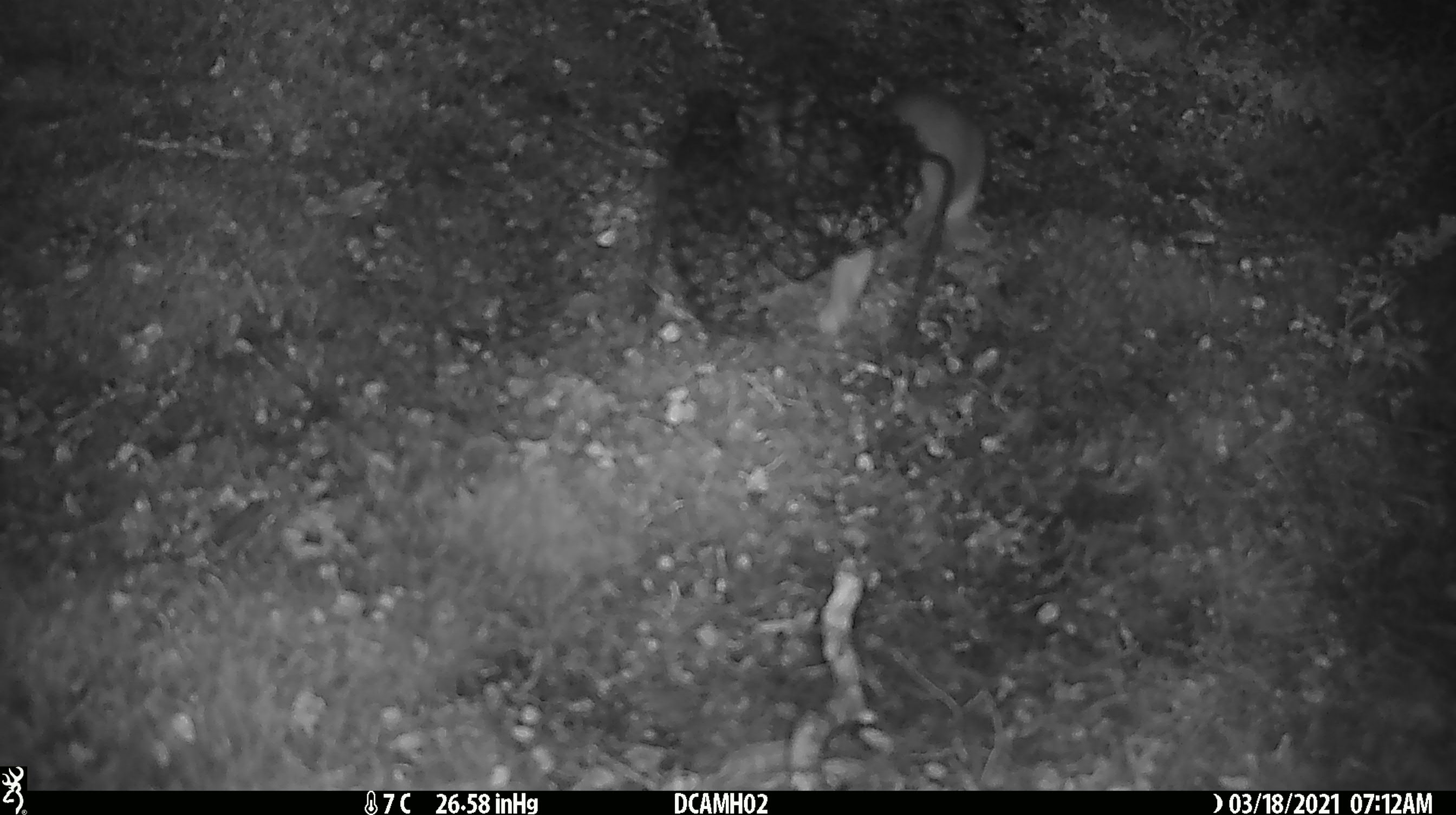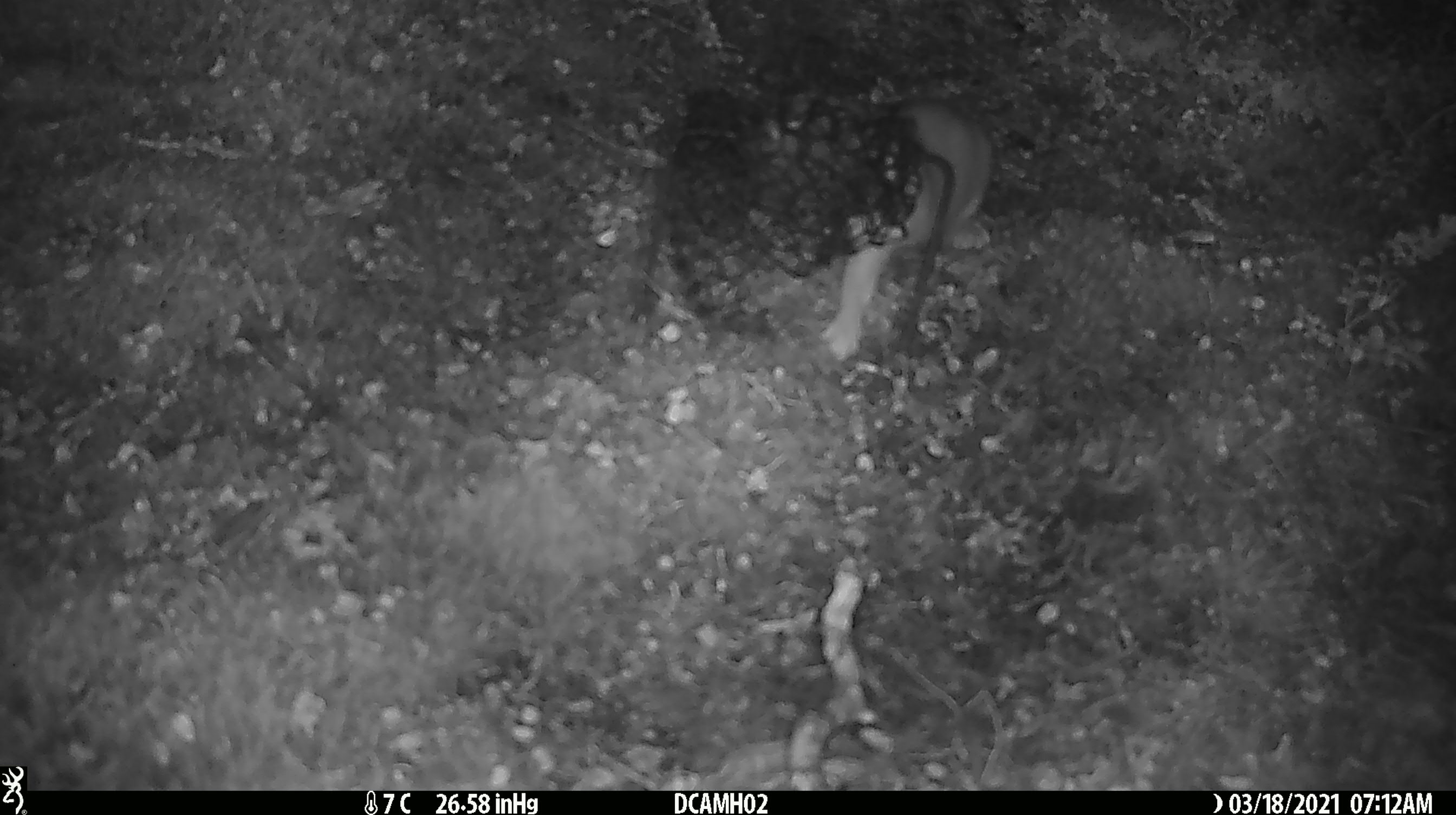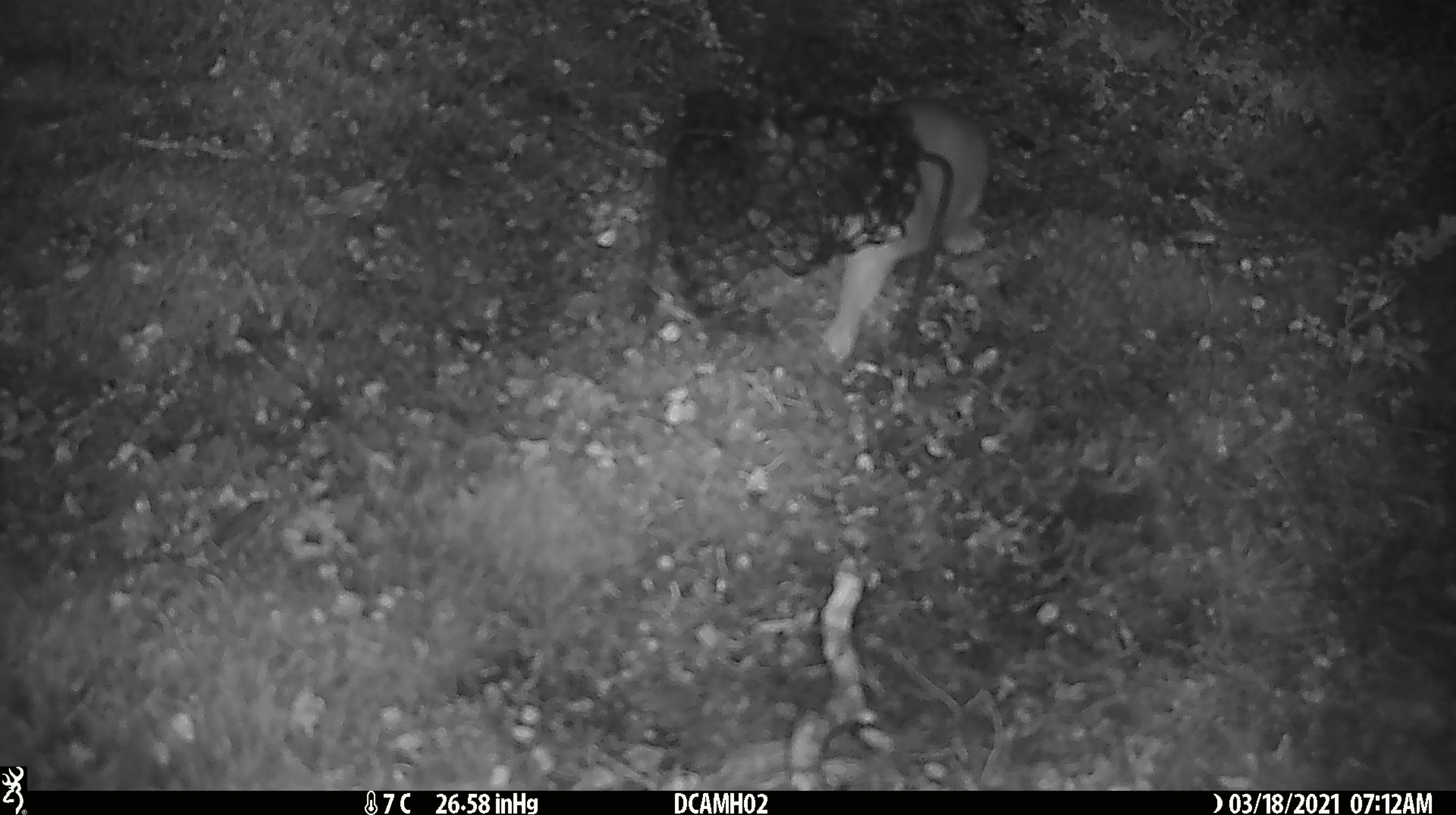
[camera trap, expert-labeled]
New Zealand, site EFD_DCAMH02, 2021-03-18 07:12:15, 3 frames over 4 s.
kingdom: Animalia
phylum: Chordata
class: Mammalia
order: Carnivora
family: Mustelidae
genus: Mustela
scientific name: Mustela erminea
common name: stoat